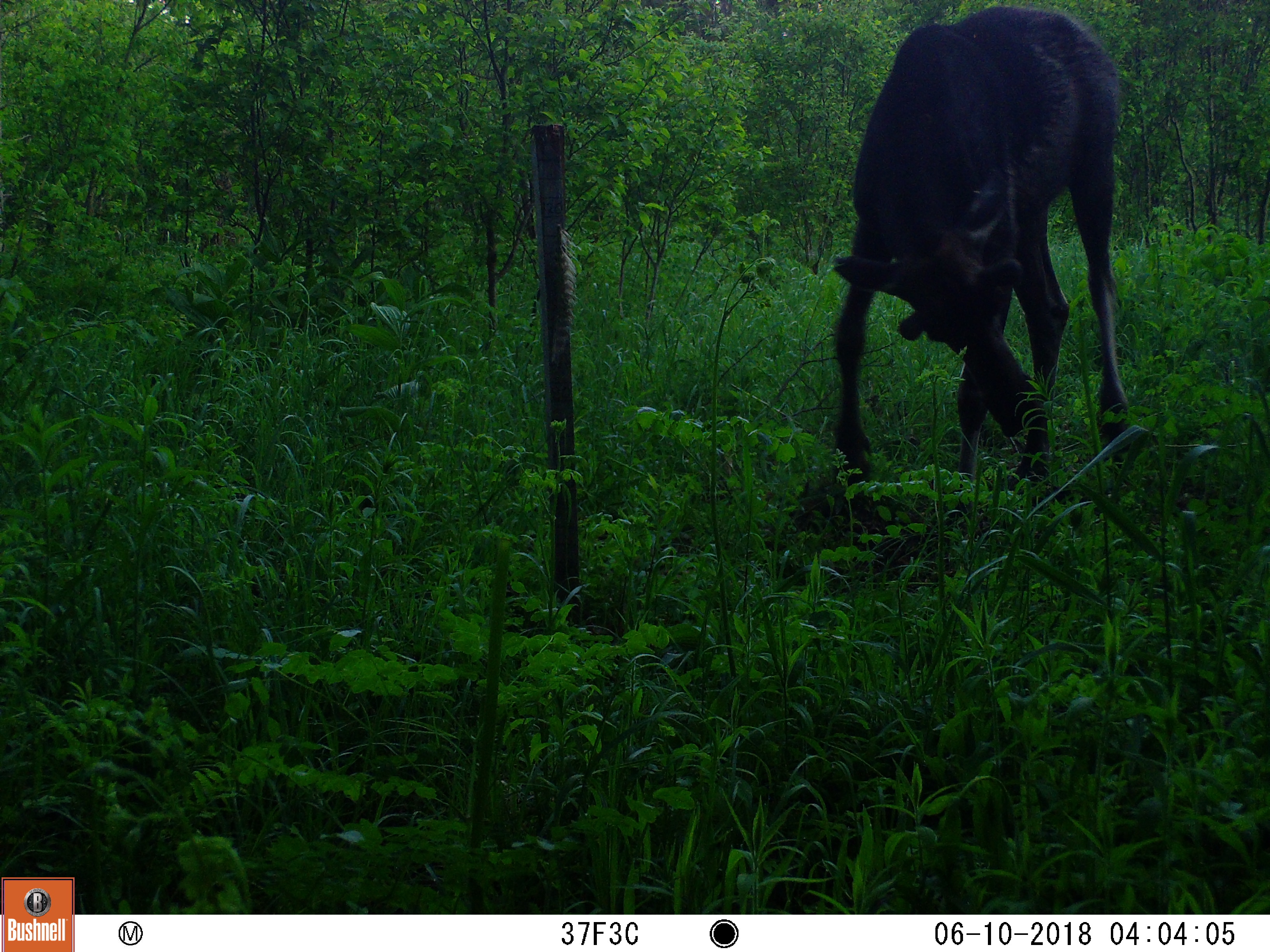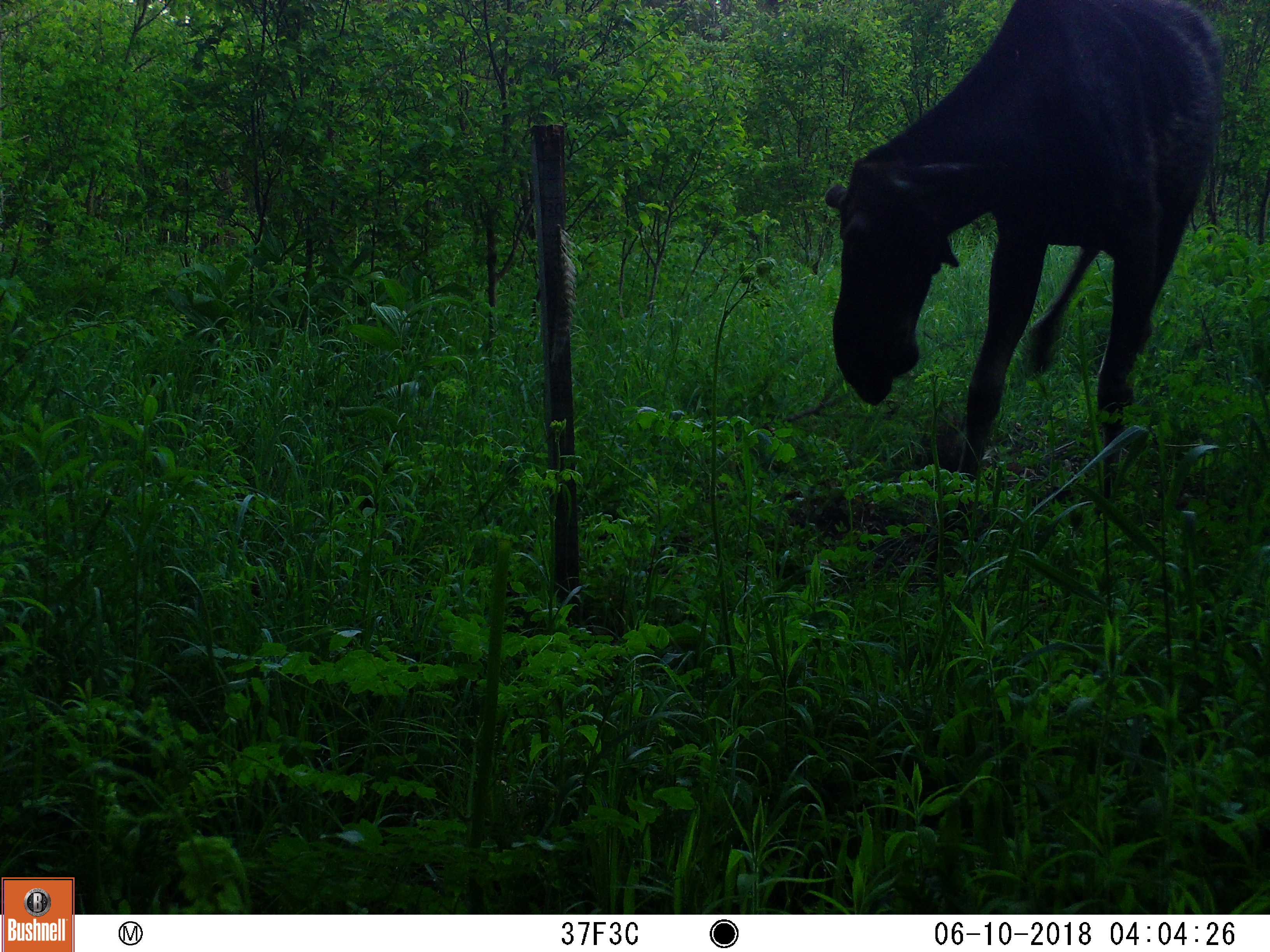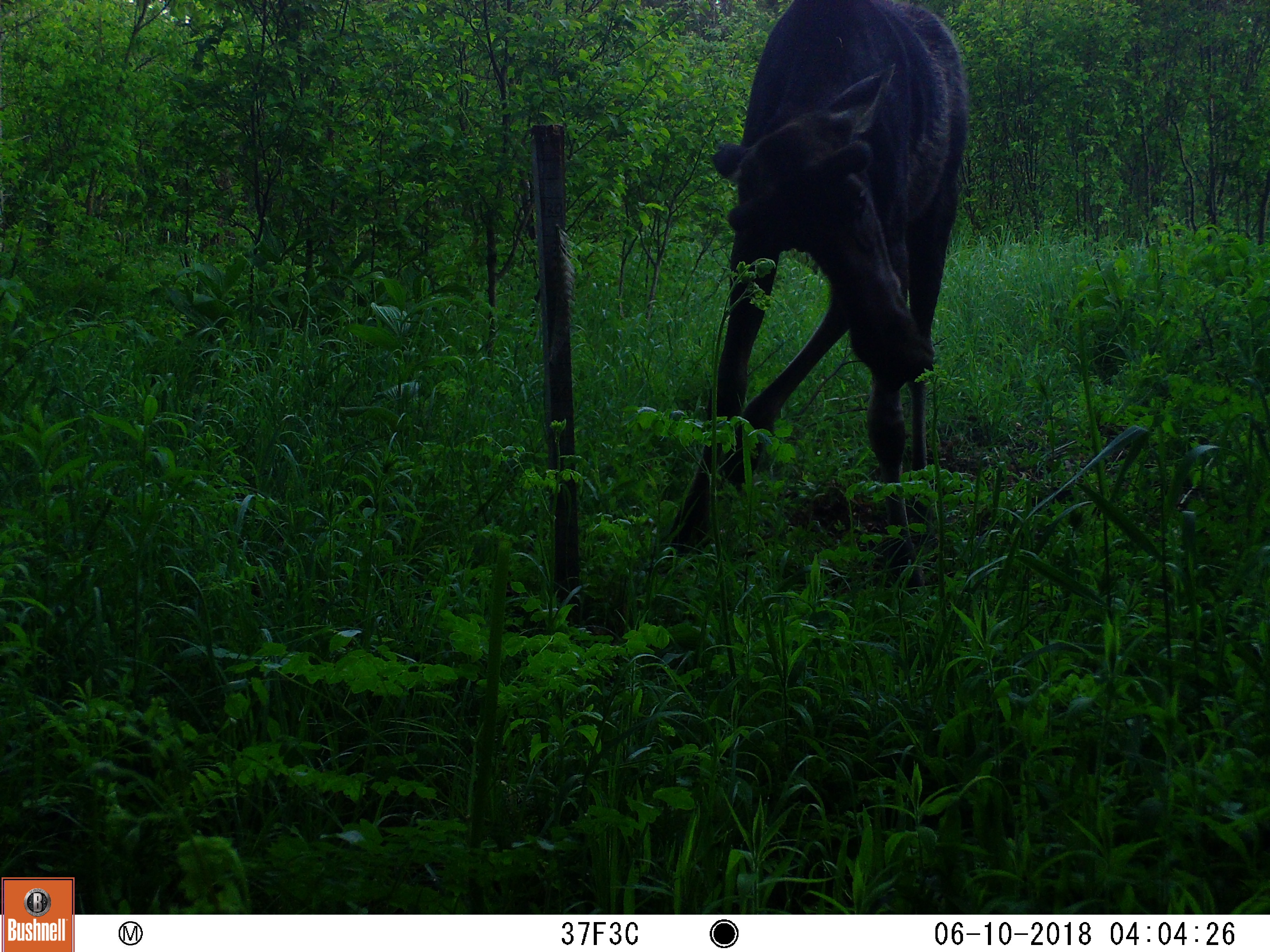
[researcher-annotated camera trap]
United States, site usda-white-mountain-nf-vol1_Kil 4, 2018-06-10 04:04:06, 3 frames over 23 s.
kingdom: Animalia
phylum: Chordata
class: Mammalia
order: Artiodactyla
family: Cervidae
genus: Alces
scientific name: Alces alces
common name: moose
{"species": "moose (Alces alces)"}